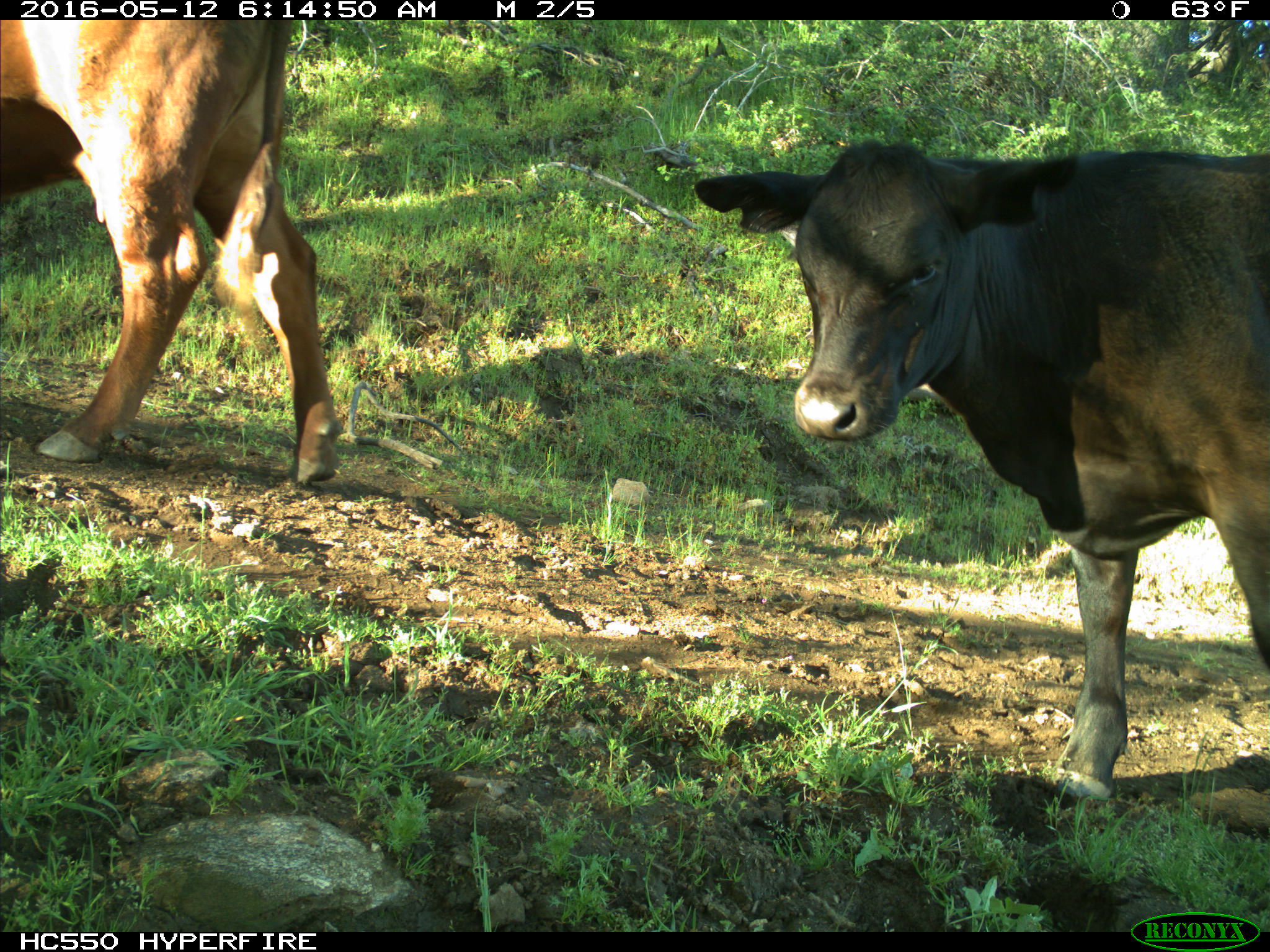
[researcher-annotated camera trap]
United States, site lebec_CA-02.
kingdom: Animalia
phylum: Chordata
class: Mammalia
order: Artiodactyla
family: Bovidae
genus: Bos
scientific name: Bos taurus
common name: domestic cow